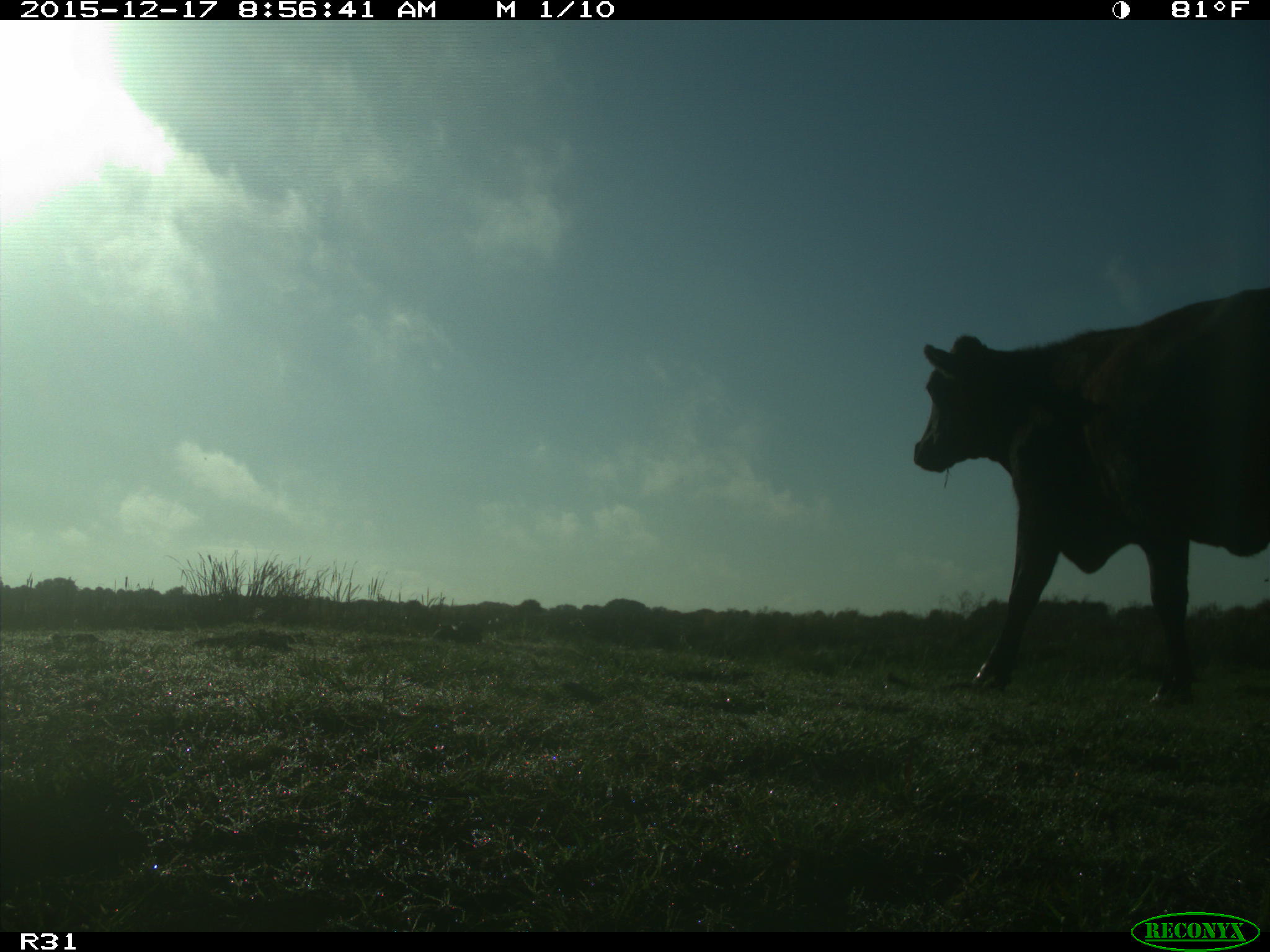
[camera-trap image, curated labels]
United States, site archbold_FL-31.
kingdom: Animalia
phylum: Chordata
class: Mammalia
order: Artiodactyla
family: Bovidae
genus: Bos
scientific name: Bos taurus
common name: domestic cow